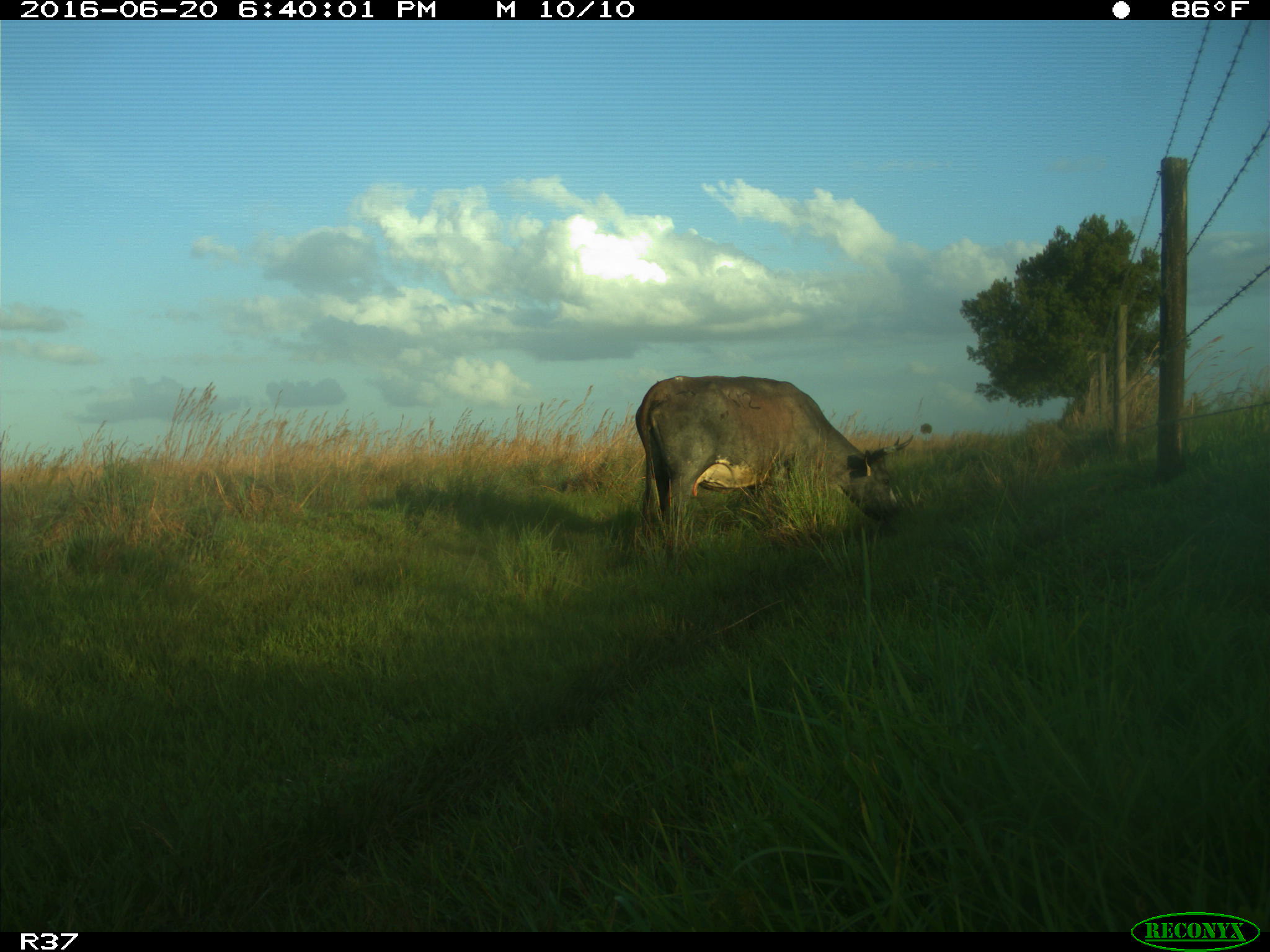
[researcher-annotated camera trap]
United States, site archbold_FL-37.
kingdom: Animalia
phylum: Chordata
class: Mammalia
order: Artiodactyla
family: Bovidae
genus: Bos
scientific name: Bos taurus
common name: domestic cow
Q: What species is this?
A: Bos taurus (domestic cow).